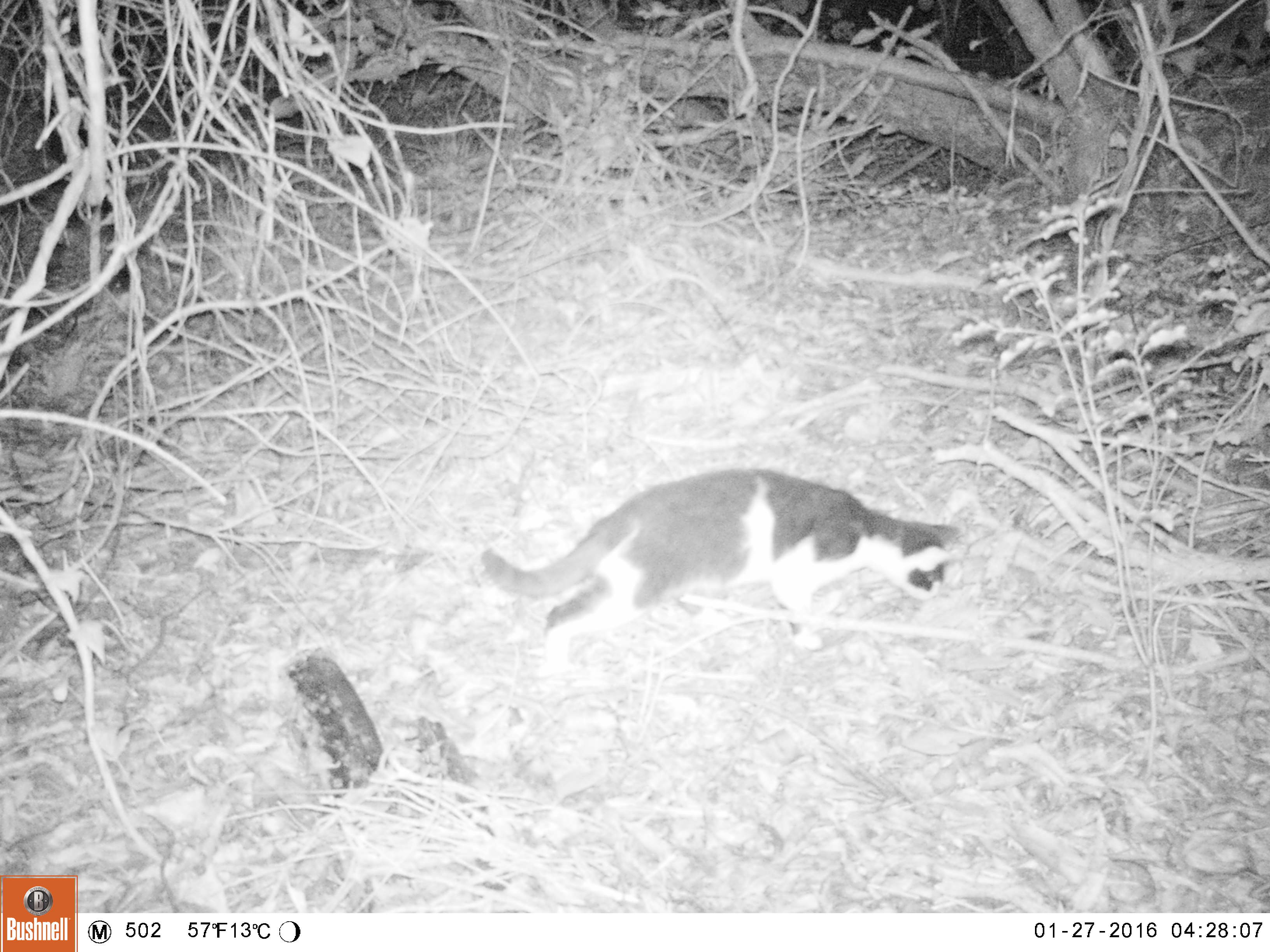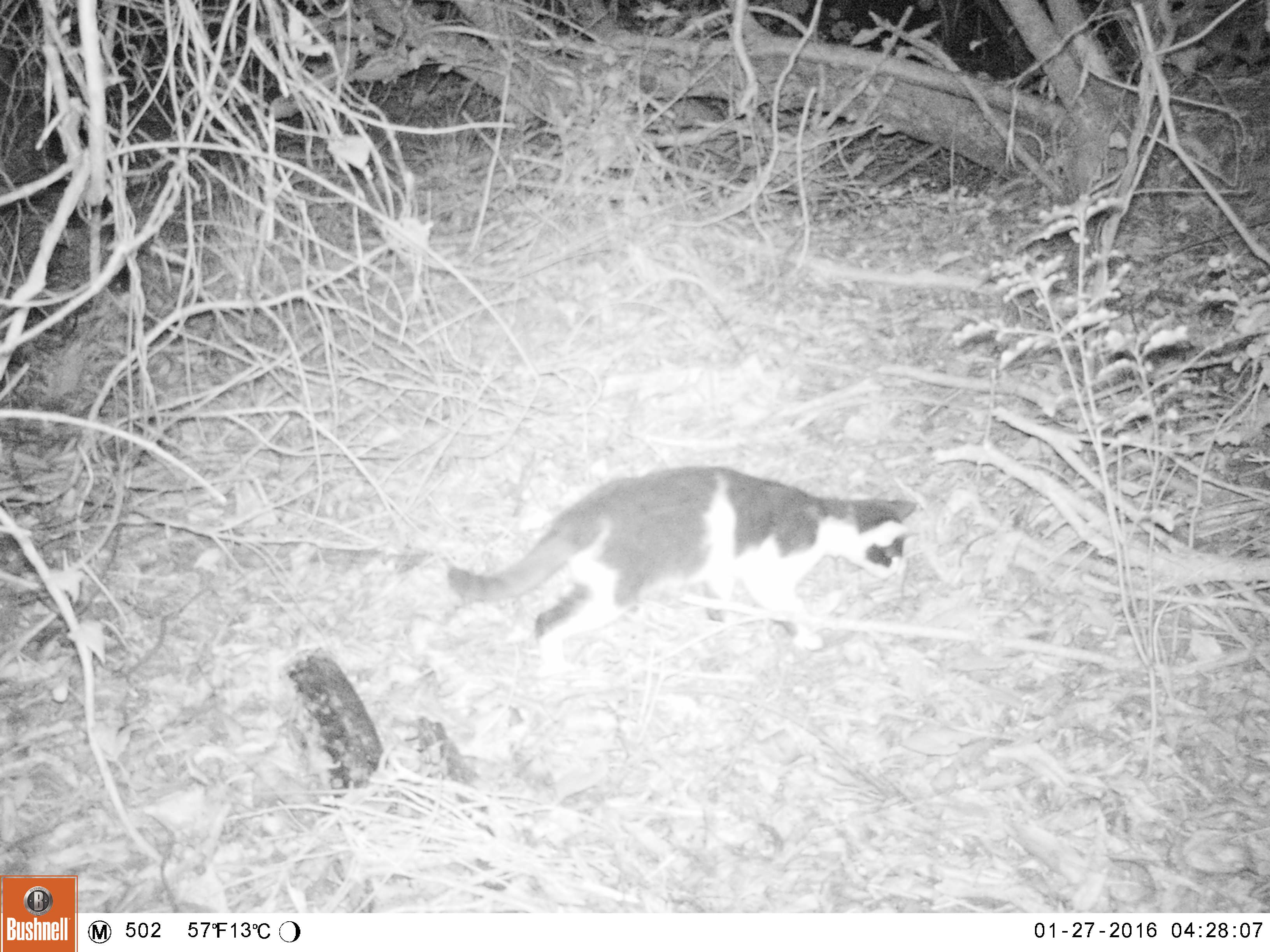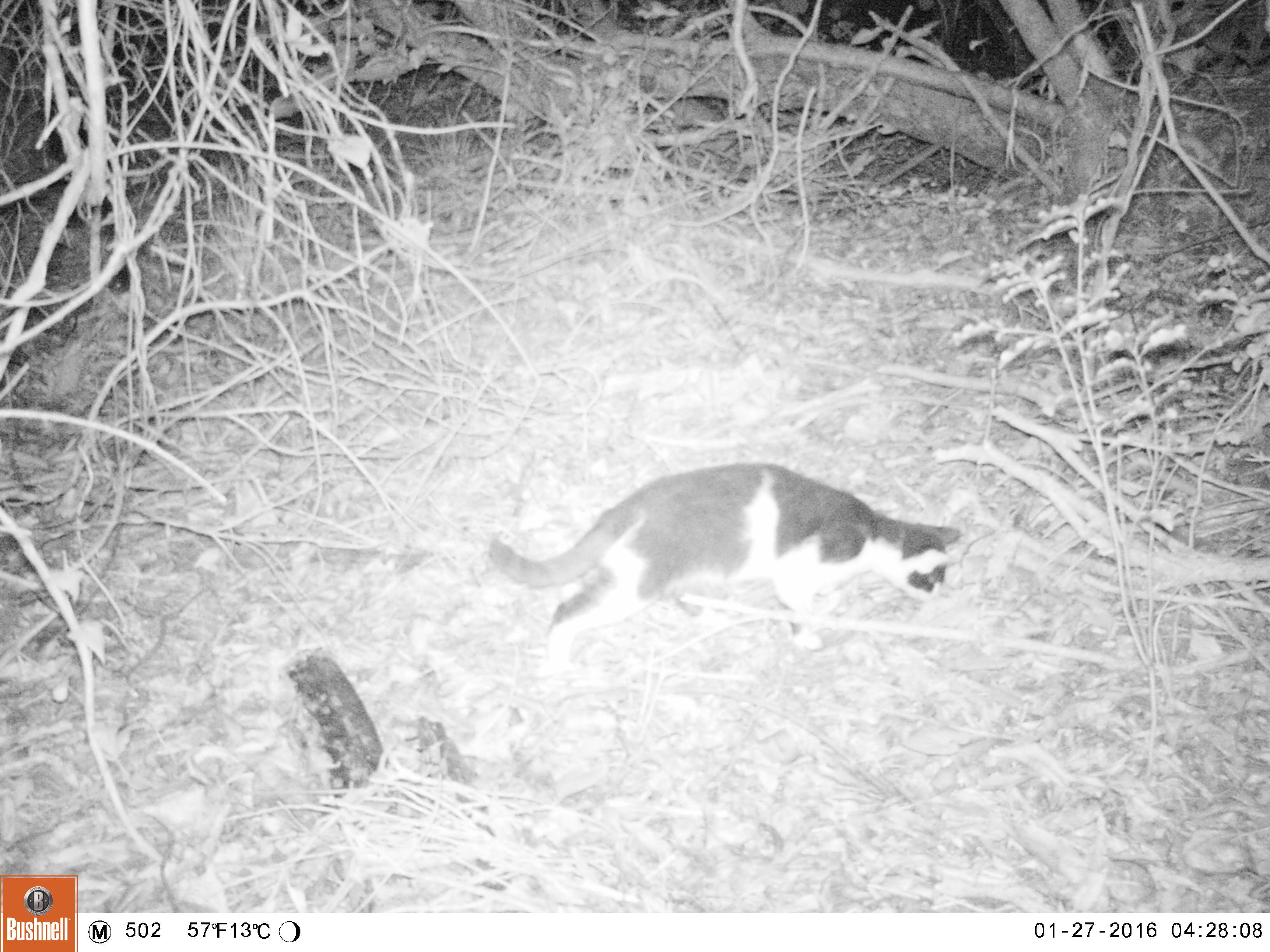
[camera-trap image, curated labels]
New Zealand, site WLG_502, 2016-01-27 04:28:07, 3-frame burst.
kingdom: Animalia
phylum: Chordata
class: Mammalia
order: Carnivora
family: Felidae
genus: Felis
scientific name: Felis catus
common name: domestic cat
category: cat